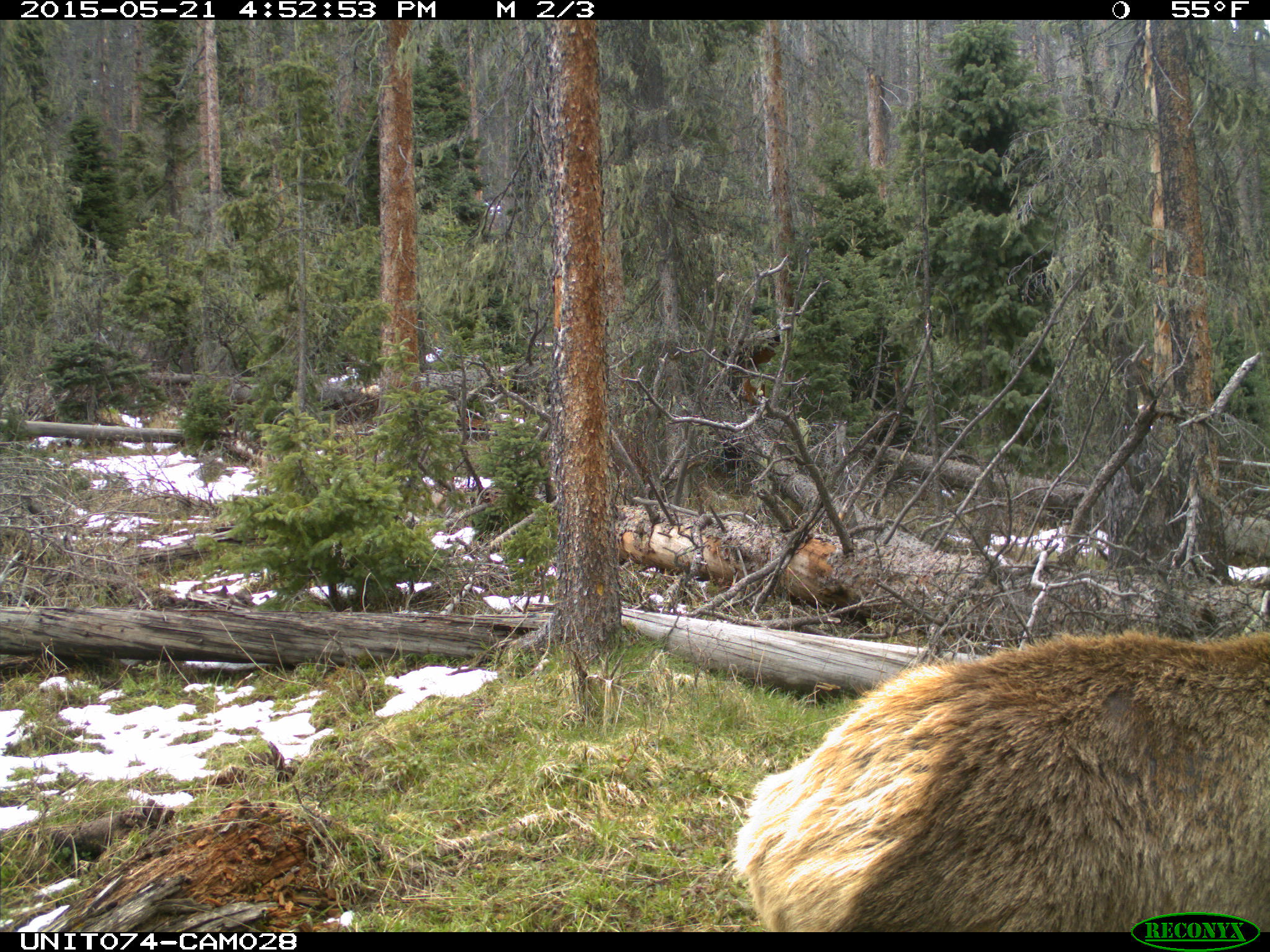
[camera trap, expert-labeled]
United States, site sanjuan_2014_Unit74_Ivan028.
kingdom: Animalia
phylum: Chordata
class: Mammalia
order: Artiodactyla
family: Cervidae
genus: Cervus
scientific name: Cervus elaphus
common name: red deer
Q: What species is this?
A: Cervus elaphus (red deer).